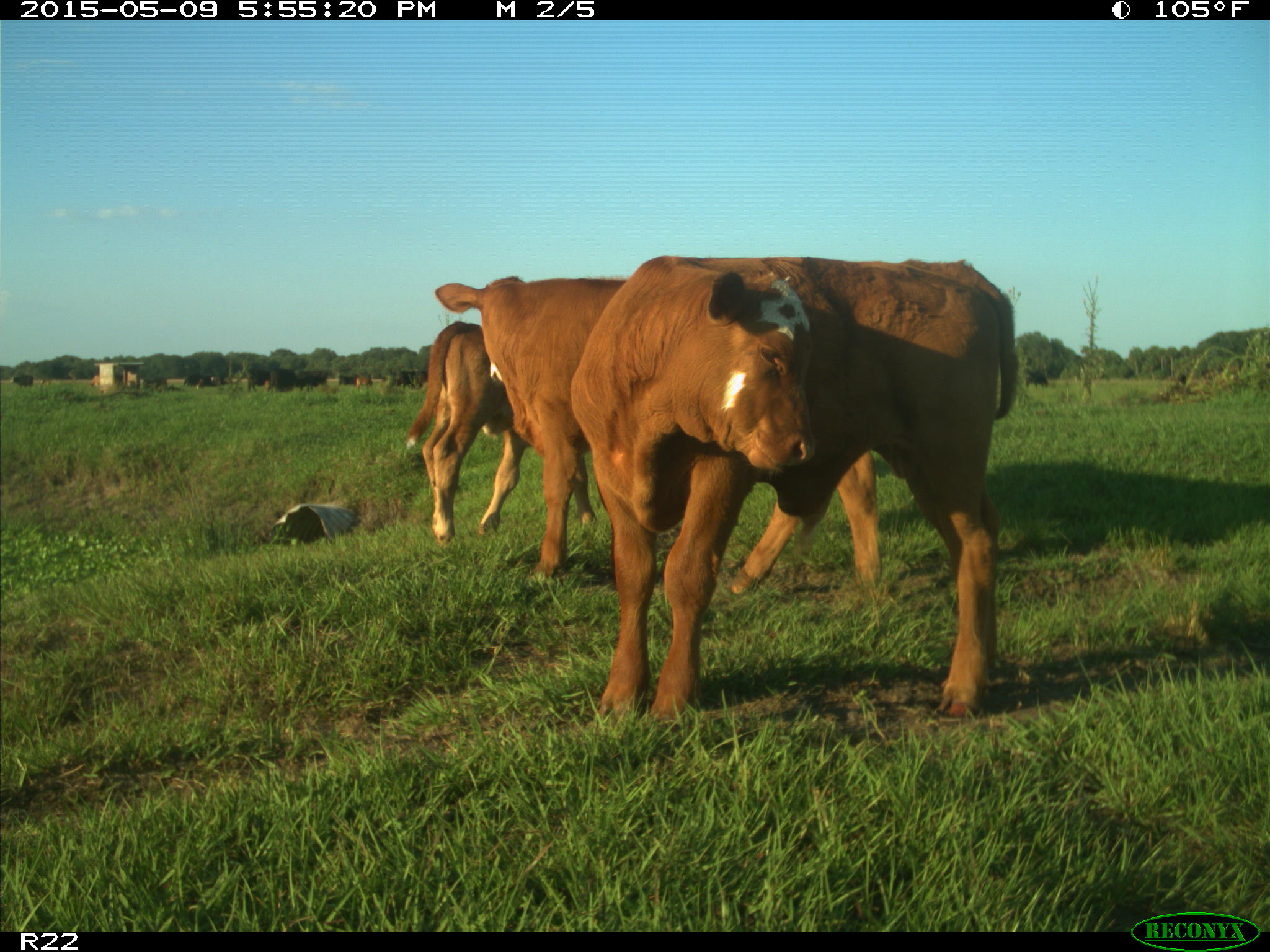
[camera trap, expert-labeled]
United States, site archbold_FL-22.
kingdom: Animalia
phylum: Chordata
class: Mammalia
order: Artiodactyla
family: Bovidae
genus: Bos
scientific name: Bos taurus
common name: domestic cow